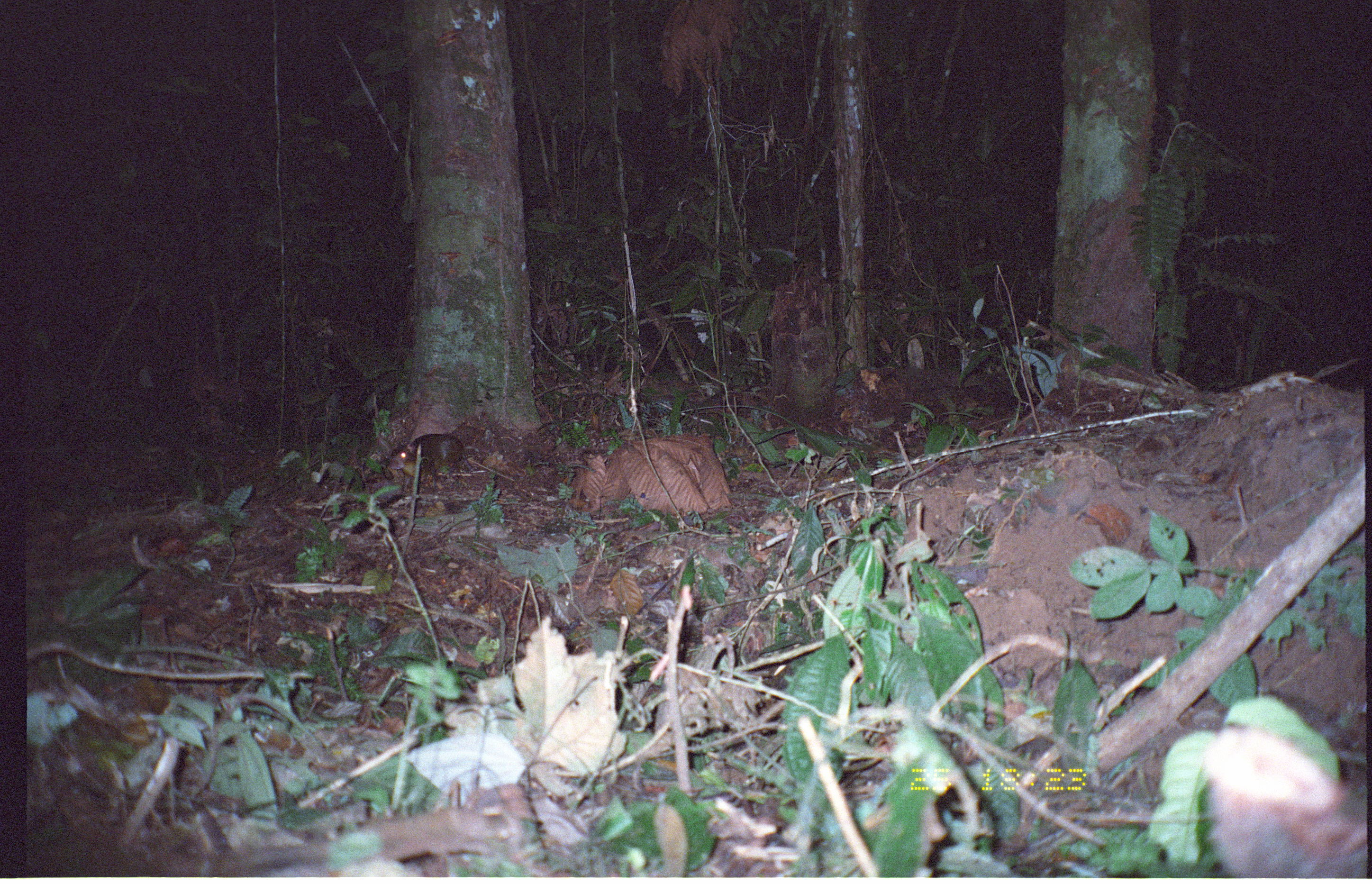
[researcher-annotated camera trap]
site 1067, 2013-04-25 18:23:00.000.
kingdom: Animalia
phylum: Chordata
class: Mammalia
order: Rodentia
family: Dasyproctidae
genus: Myoprocta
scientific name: Myoprocta pratti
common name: green acouchi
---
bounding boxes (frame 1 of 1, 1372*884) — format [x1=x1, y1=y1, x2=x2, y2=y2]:
myoprocta pratti: [x1=386, y1=432, x2=466, y2=472]